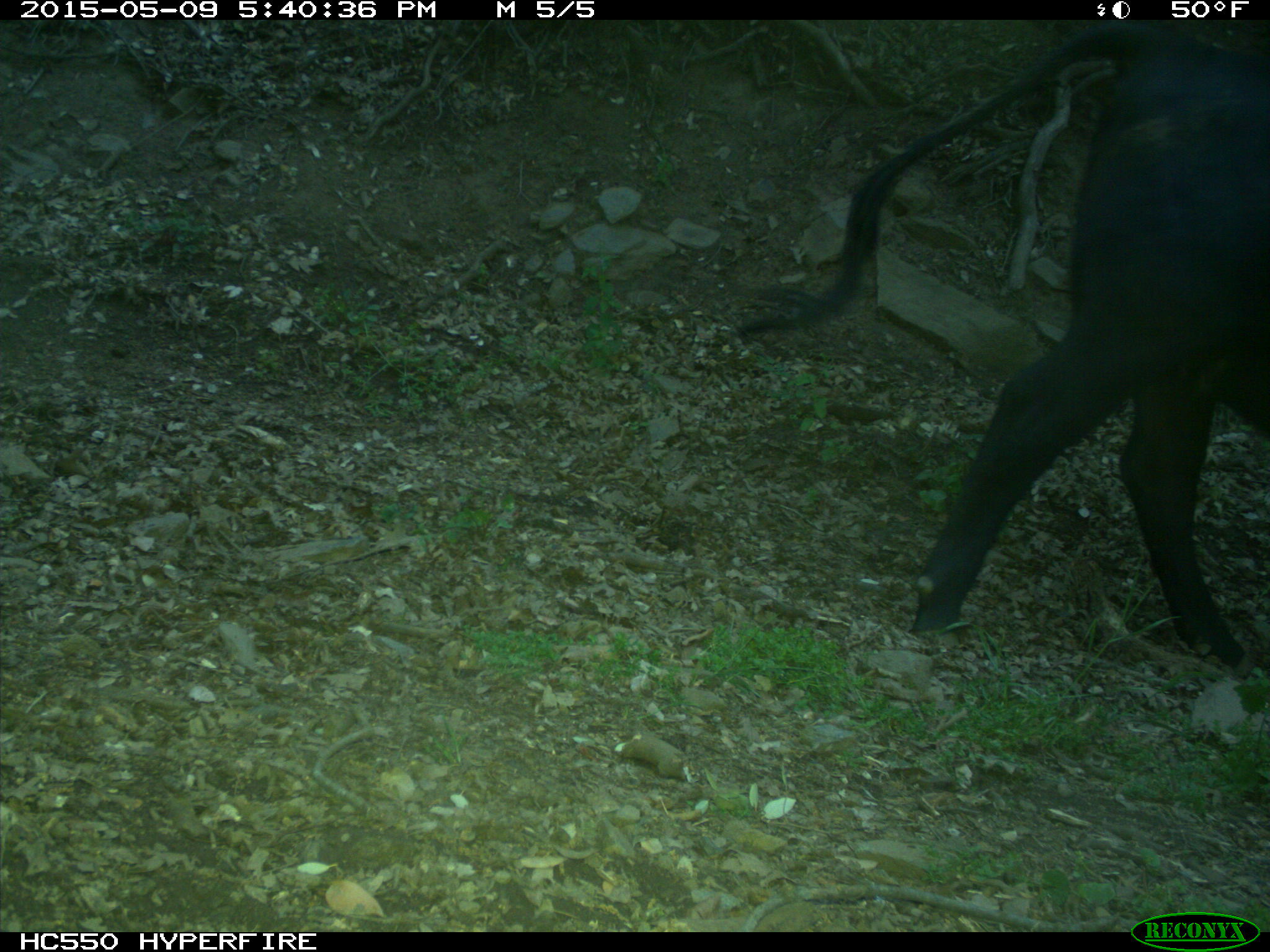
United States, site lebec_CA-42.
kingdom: Animalia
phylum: Chordata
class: Mammalia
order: Artiodactyla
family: Bovidae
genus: Bos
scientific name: Bos taurus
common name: domestic cow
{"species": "Bos taurus (domestic cow)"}